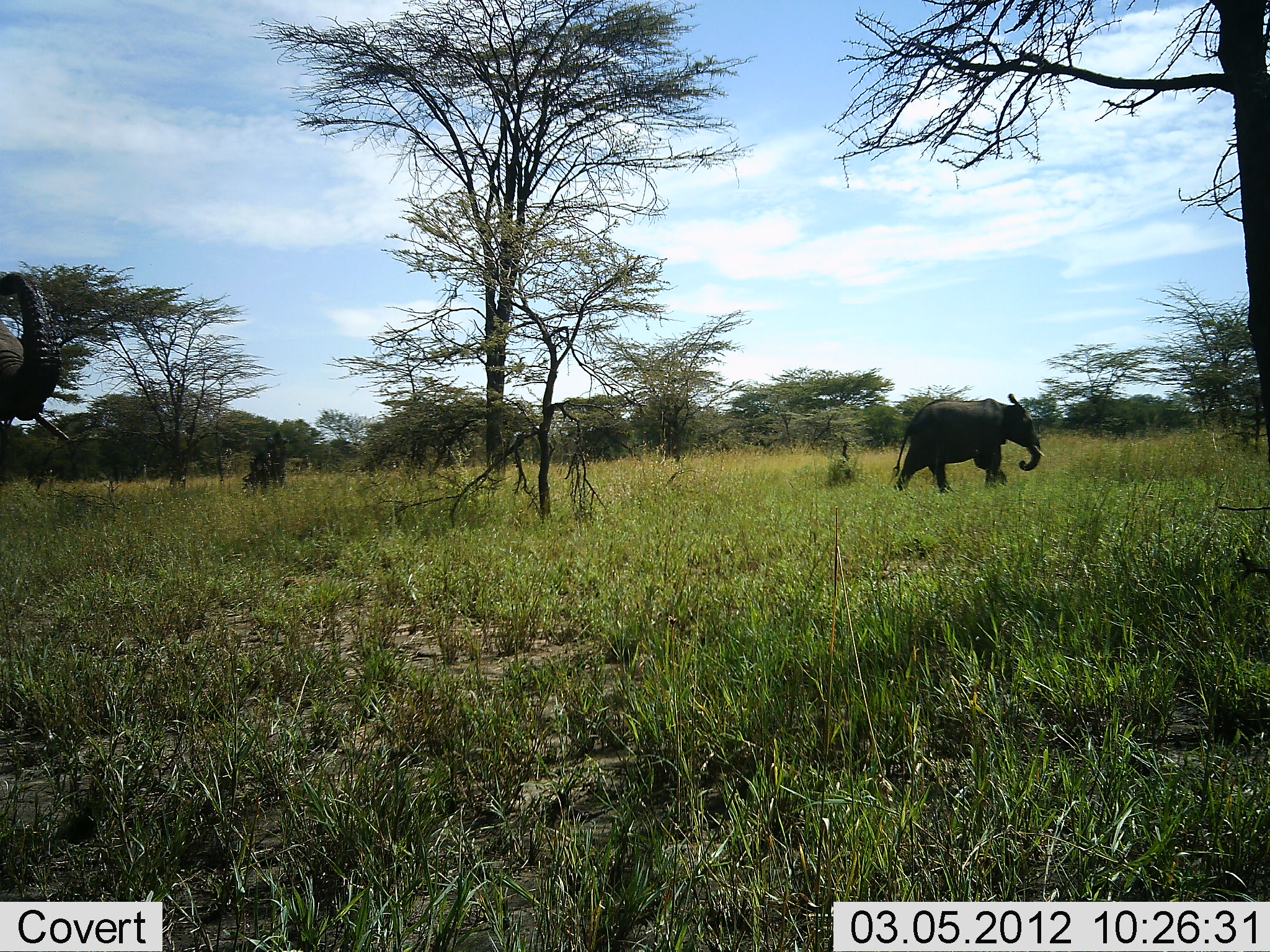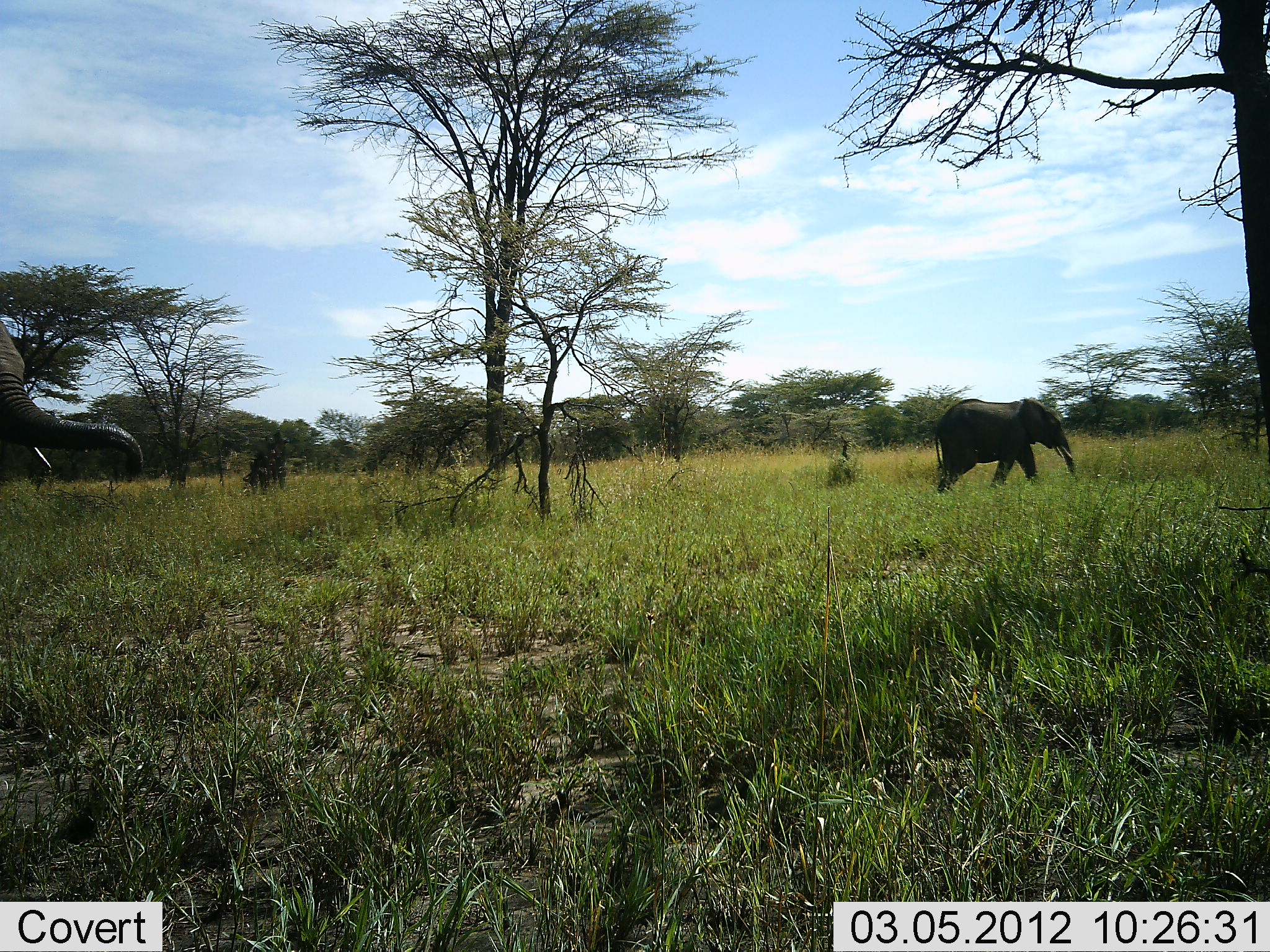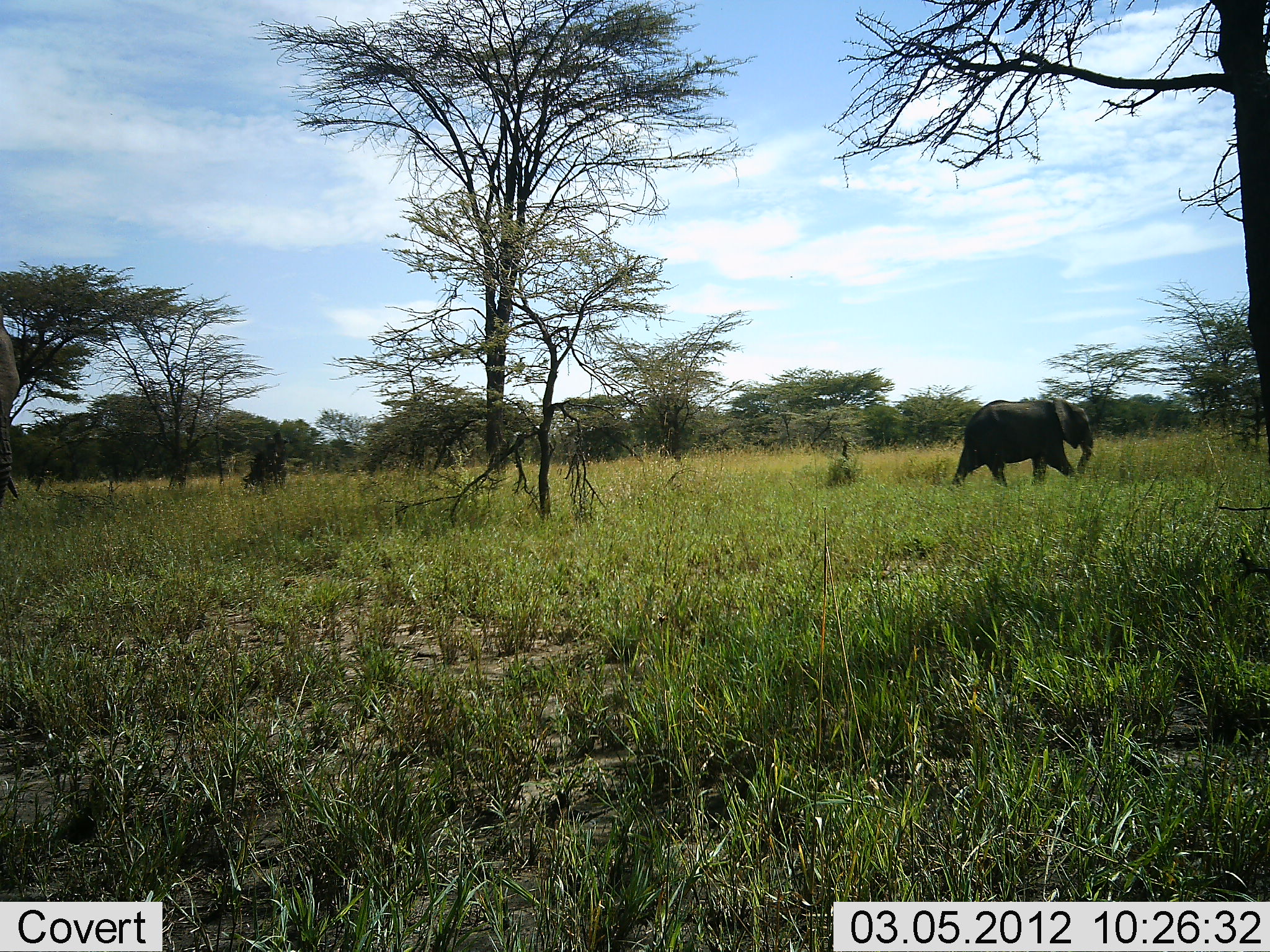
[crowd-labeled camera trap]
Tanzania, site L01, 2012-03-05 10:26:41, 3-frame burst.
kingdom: Animalia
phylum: Chordata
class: Mammalia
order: Proboscidea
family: Elephantidae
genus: Loxodonta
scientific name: Loxodonta africana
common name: african bush elephant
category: elephant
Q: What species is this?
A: Elephant (african bush elephant) (Loxodonta africana).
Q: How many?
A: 2.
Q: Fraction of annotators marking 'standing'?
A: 36%.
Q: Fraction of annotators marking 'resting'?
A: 0%.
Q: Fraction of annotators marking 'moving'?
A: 95%.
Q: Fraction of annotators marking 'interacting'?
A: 0%.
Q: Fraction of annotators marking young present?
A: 5%.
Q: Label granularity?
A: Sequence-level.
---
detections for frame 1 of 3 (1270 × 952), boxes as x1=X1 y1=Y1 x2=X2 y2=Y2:
animal: x1=889 y1=392 x2=1045 y2=493; x1=0 y1=273 x2=71 y2=443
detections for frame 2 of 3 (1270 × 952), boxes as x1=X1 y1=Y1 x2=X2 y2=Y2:
animal: x1=0 y1=320 x2=144 y2=475; x1=932 y1=398 x2=1081 y2=494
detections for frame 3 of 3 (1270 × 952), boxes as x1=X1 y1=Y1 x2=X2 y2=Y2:
animal: x1=950 y1=396 x2=1098 y2=491; x1=0 y1=305 x2=21 y2=503